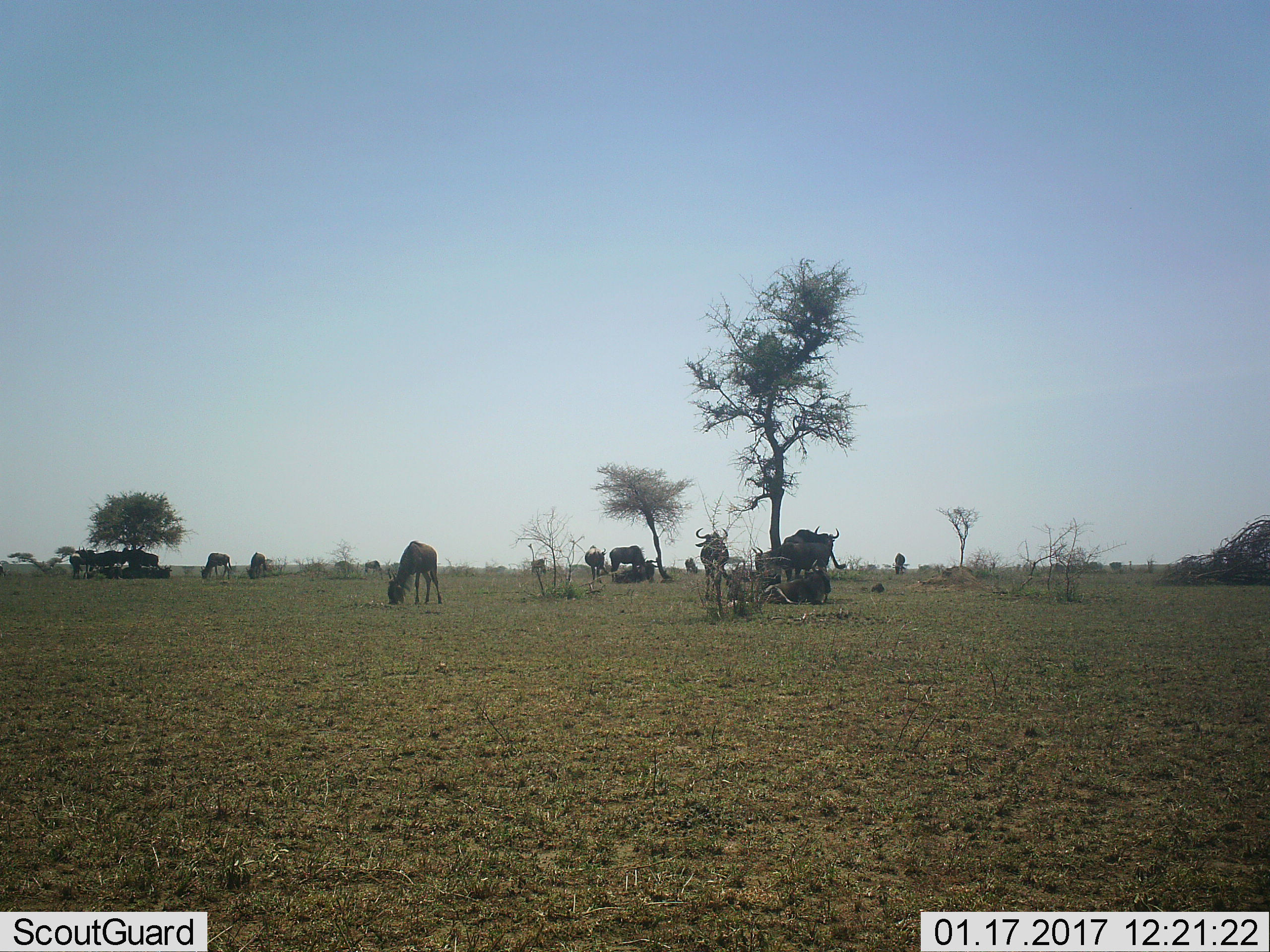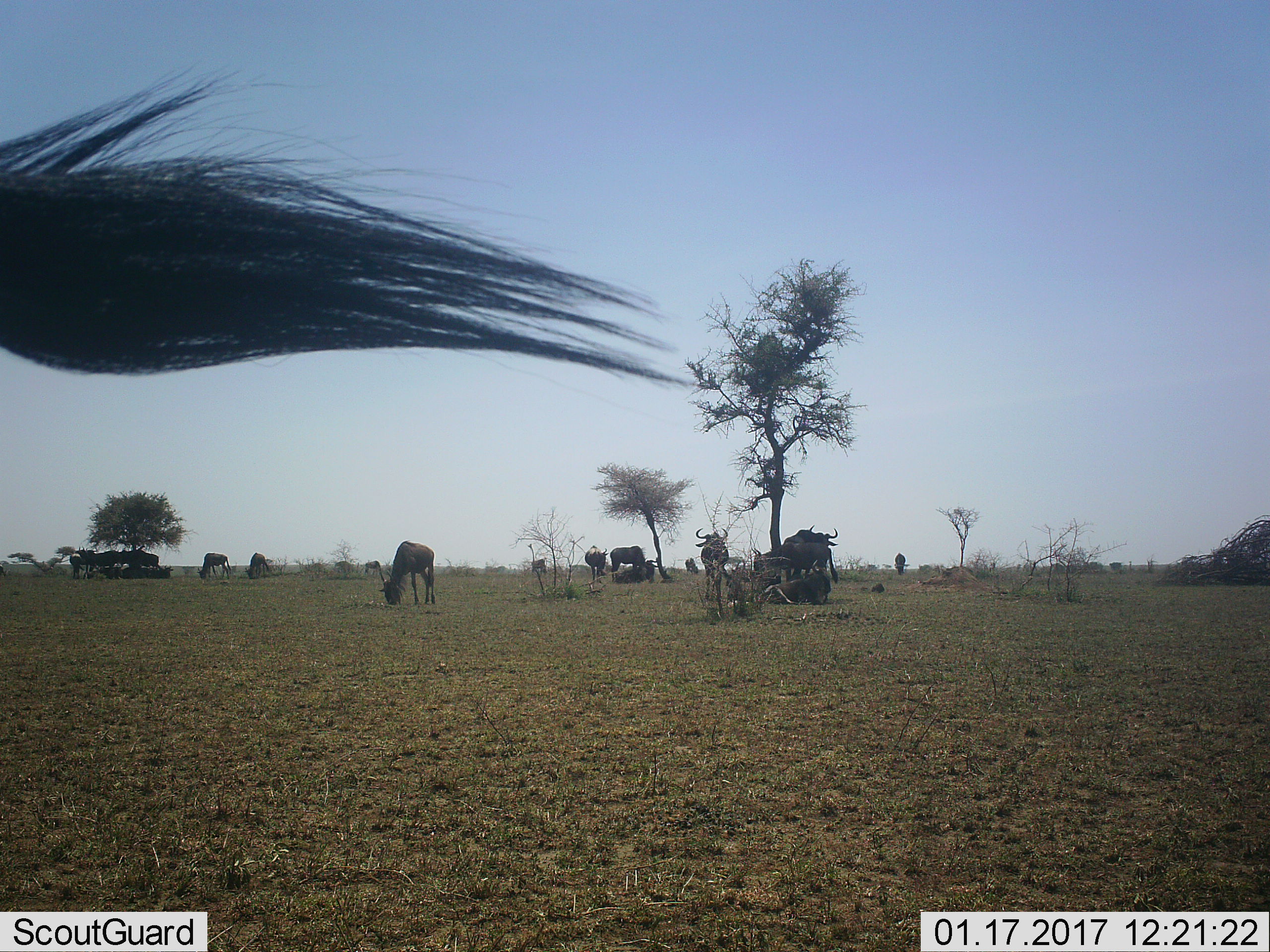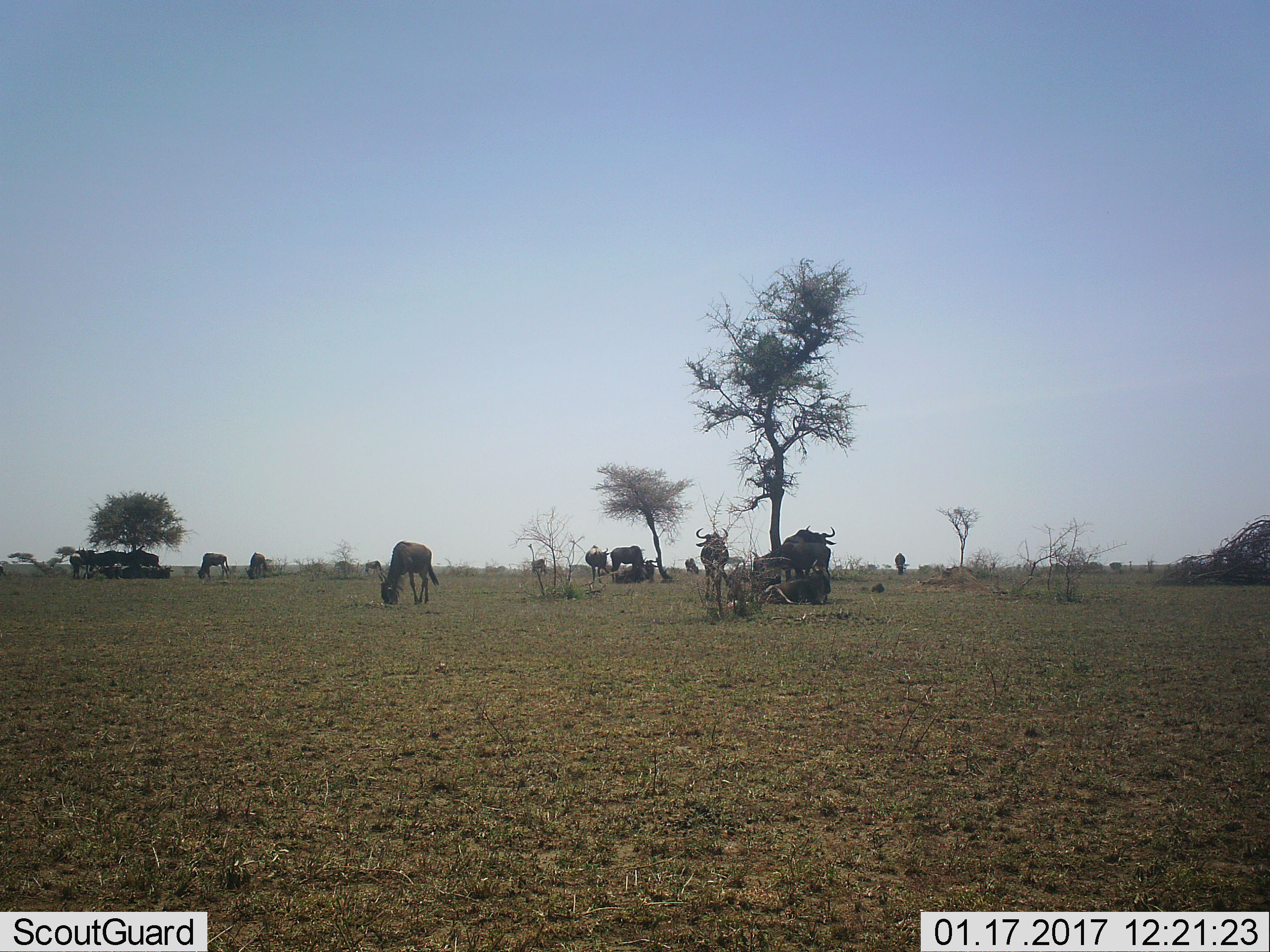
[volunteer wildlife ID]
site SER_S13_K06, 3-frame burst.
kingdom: Animalia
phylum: Chordata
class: Mammalia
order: Artiodactyla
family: Bovidae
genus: Connochaetes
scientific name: Connochaetes taurinus taurinus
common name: blue wildebeest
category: wildebeestblue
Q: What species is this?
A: Wildebeestblue (blue wildebeest) (Connochaetes taurinus taurinus).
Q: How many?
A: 11-50.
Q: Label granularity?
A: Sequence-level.